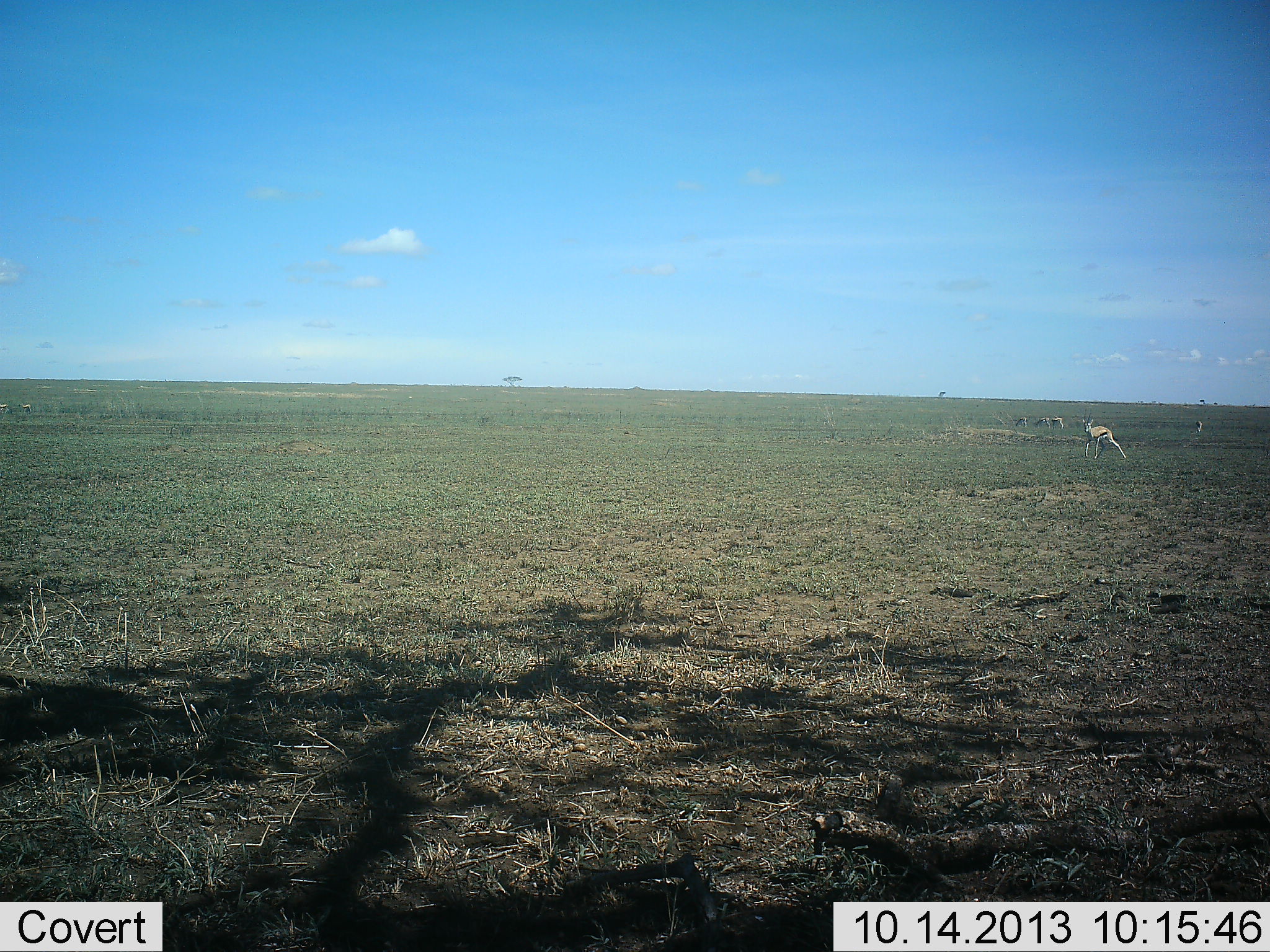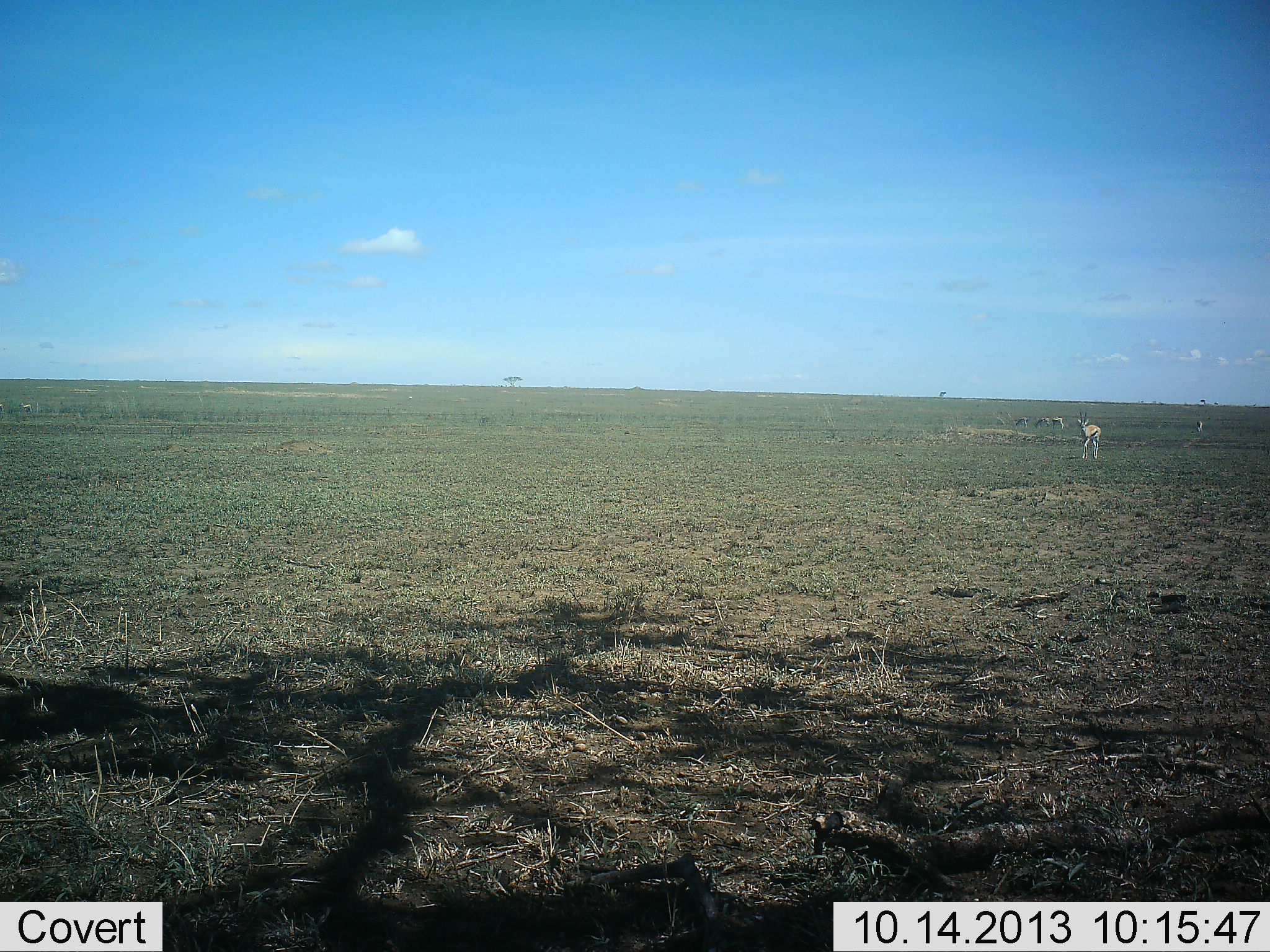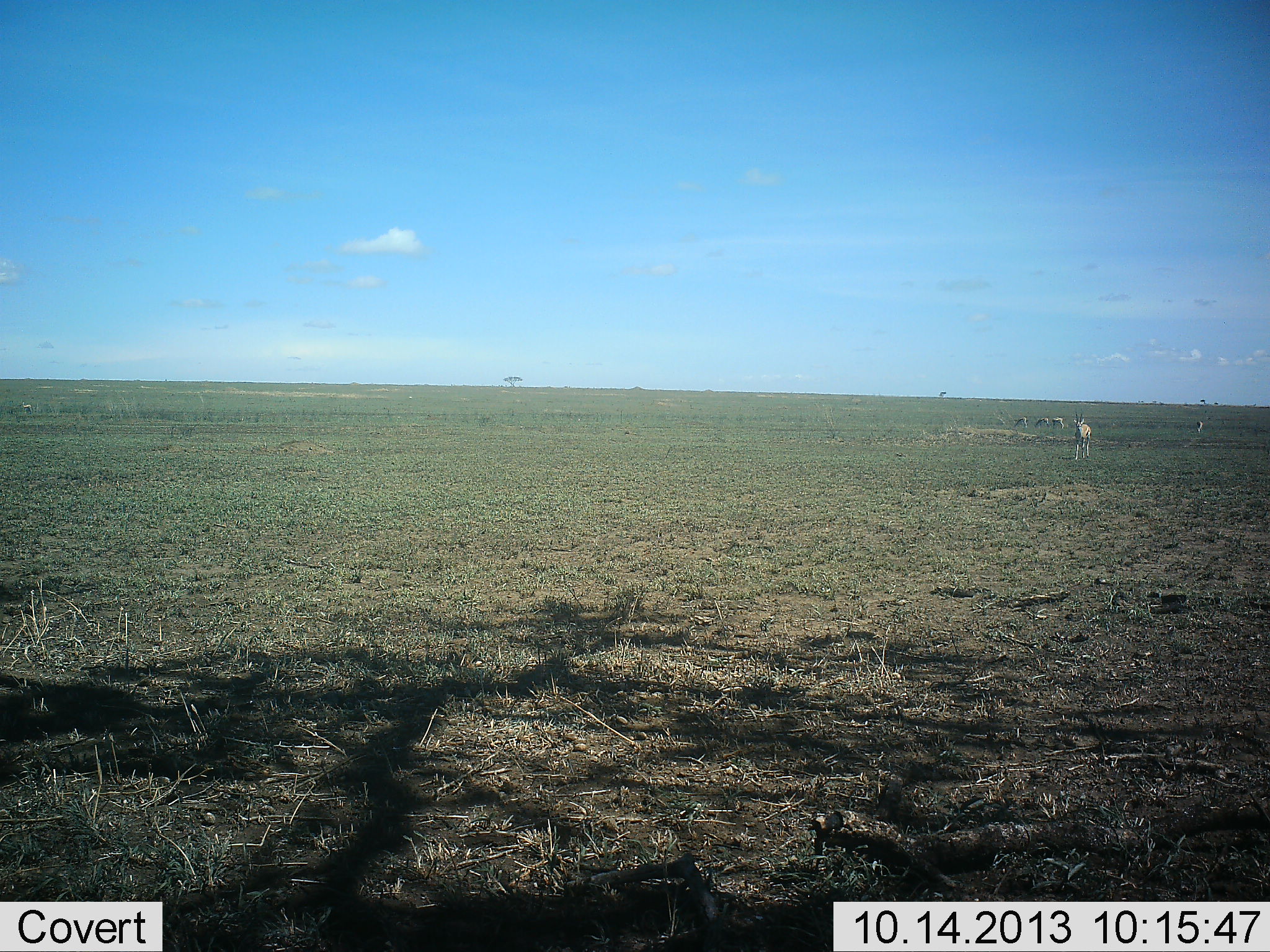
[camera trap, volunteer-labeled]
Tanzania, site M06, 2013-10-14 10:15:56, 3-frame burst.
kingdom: Animalia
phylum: Chordata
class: Mammalia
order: Artiodactyla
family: Bovidae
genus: Eudorcas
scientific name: Eudorcas thomsonii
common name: thomson's gazelle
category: gazellethomsons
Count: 1.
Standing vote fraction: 38%.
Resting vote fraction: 0%.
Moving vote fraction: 66%.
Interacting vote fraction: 0%.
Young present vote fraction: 0%.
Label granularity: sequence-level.